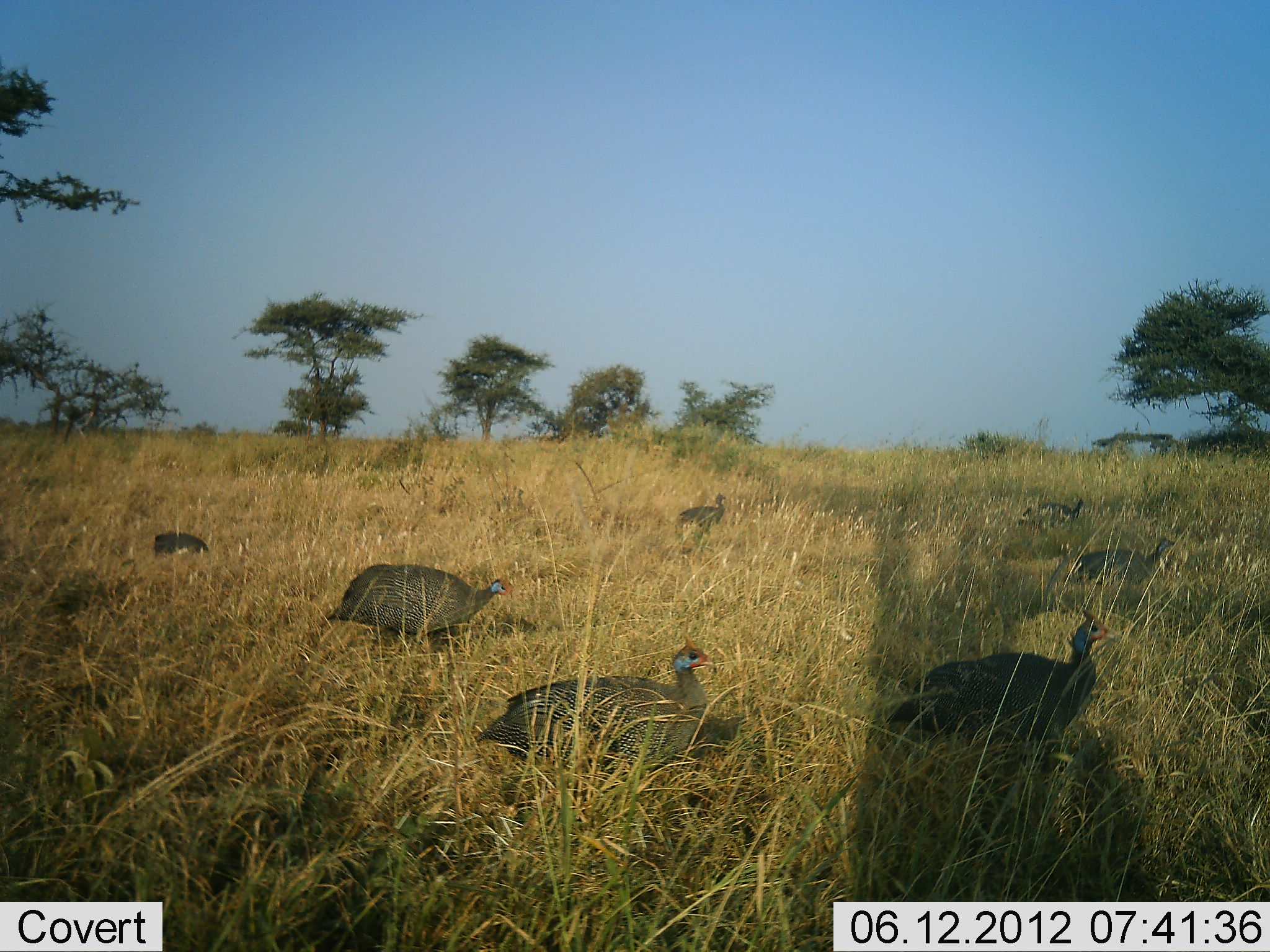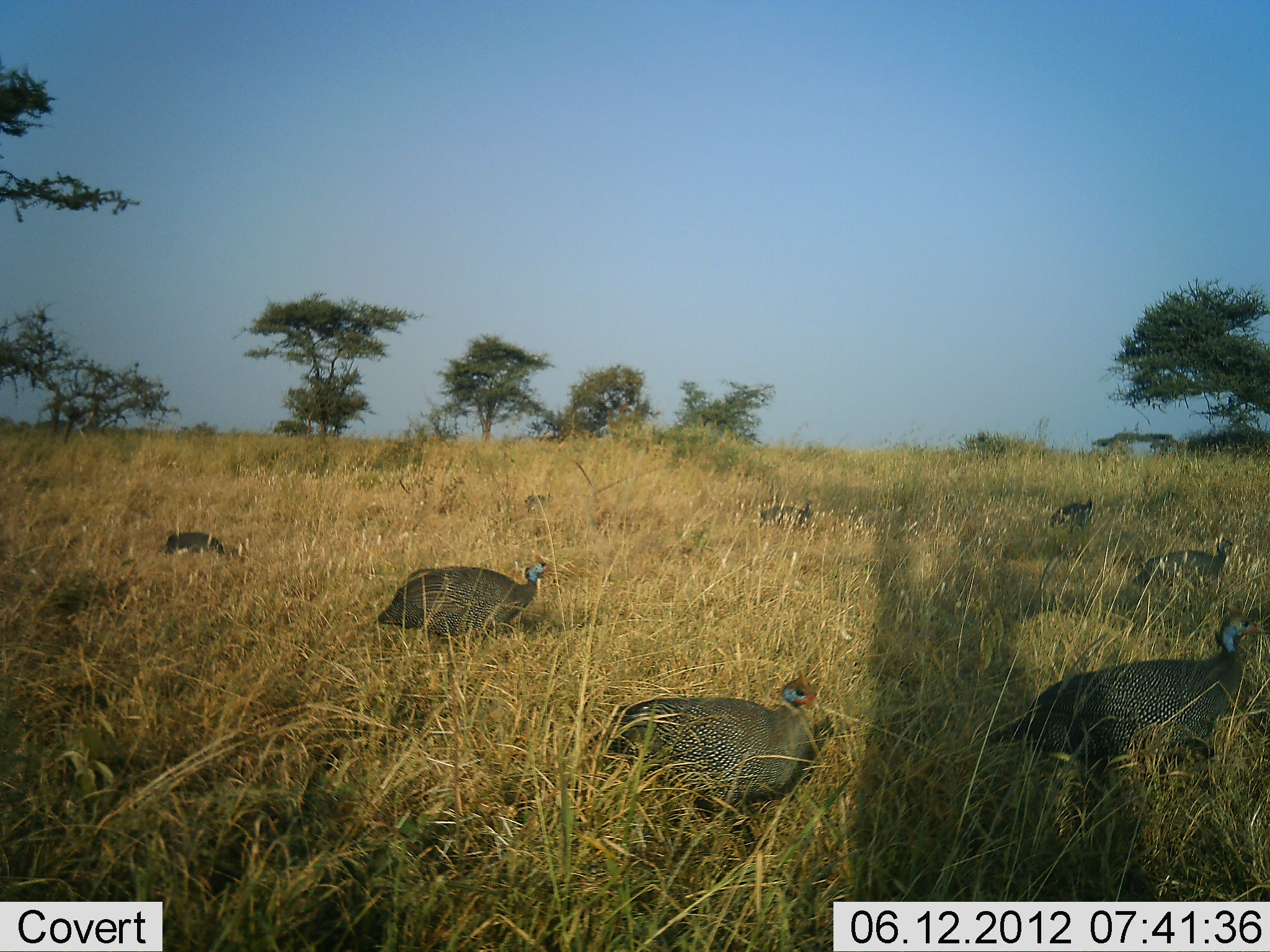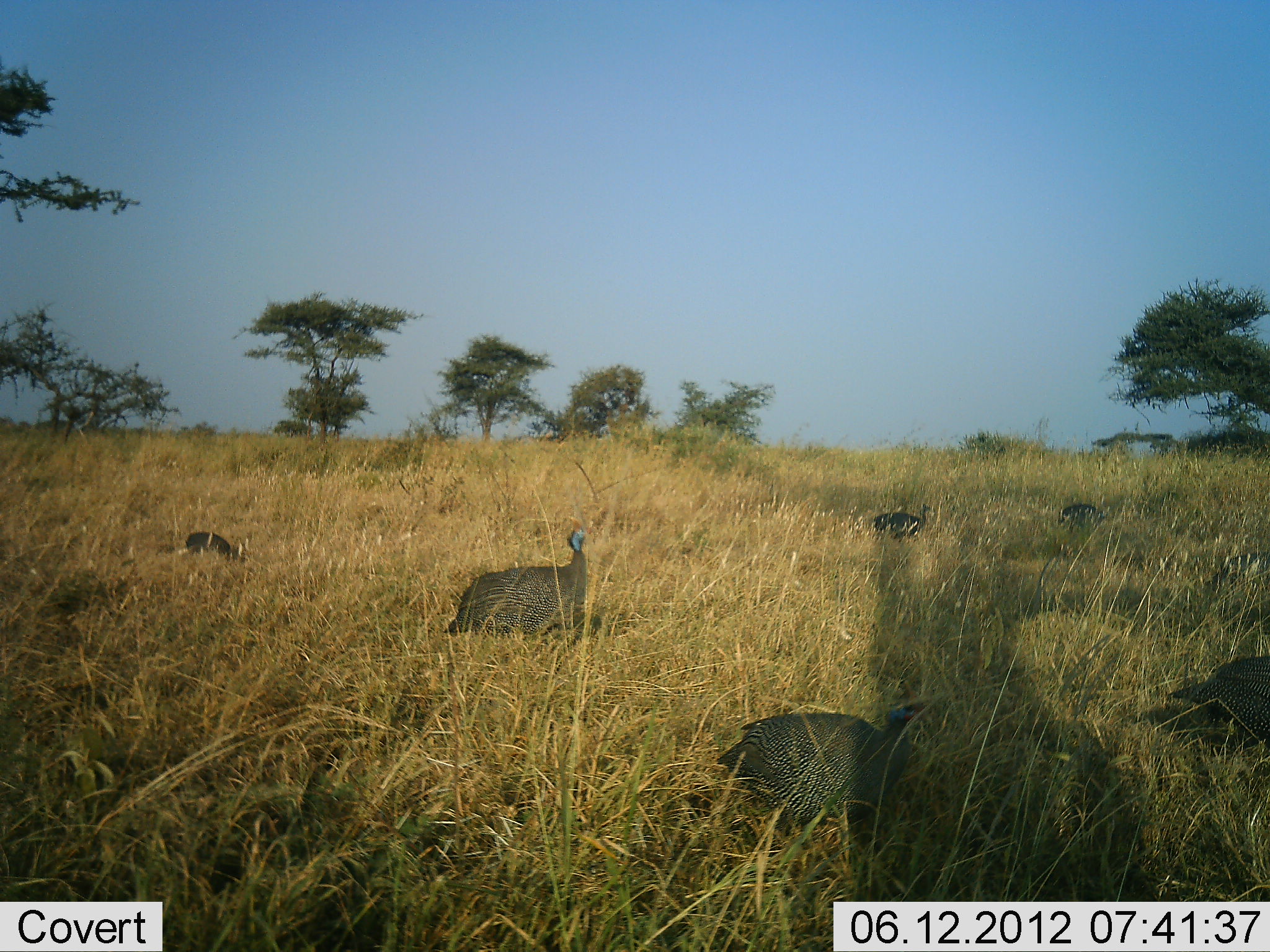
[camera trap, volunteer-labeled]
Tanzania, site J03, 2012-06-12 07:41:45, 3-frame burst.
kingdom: Animalia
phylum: Chordata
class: Aves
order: Galliformes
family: Numididae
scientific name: Numididae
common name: guinea fowl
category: guineafowl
Guineafowl (guinea fowl) (Numididae), count 7. Behavior (volunteer vote fractions): standing 0%, resting 0%, moving 100%, interacting 0%. Young present (vote fraction): 0%. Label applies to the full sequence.